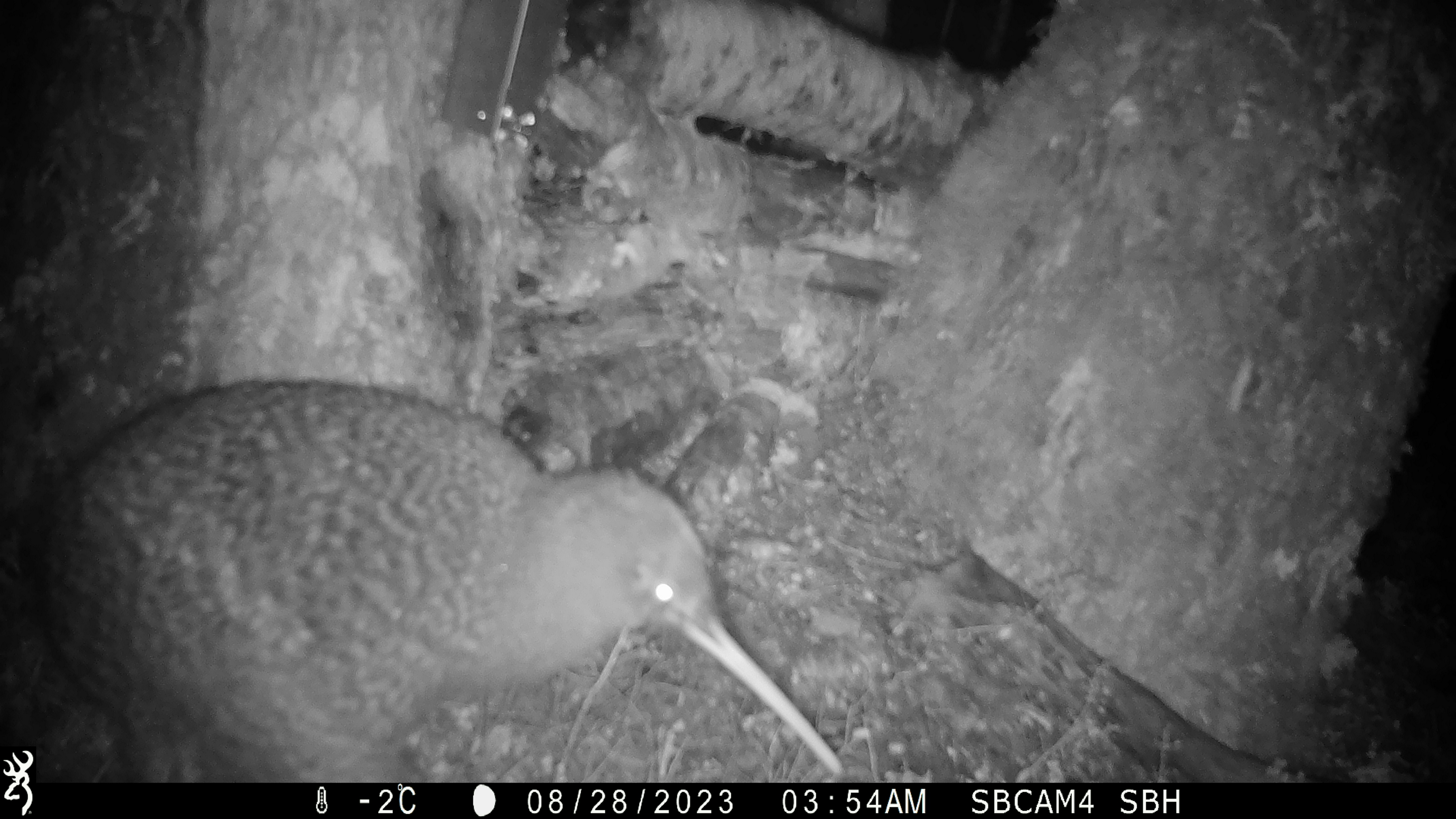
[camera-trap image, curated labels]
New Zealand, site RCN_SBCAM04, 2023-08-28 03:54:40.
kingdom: Animalia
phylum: Chordata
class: Aves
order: Apterygiformes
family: Apterygidae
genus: Apteryx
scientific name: Apteryx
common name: kiwi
Kiwi (Apteryx).